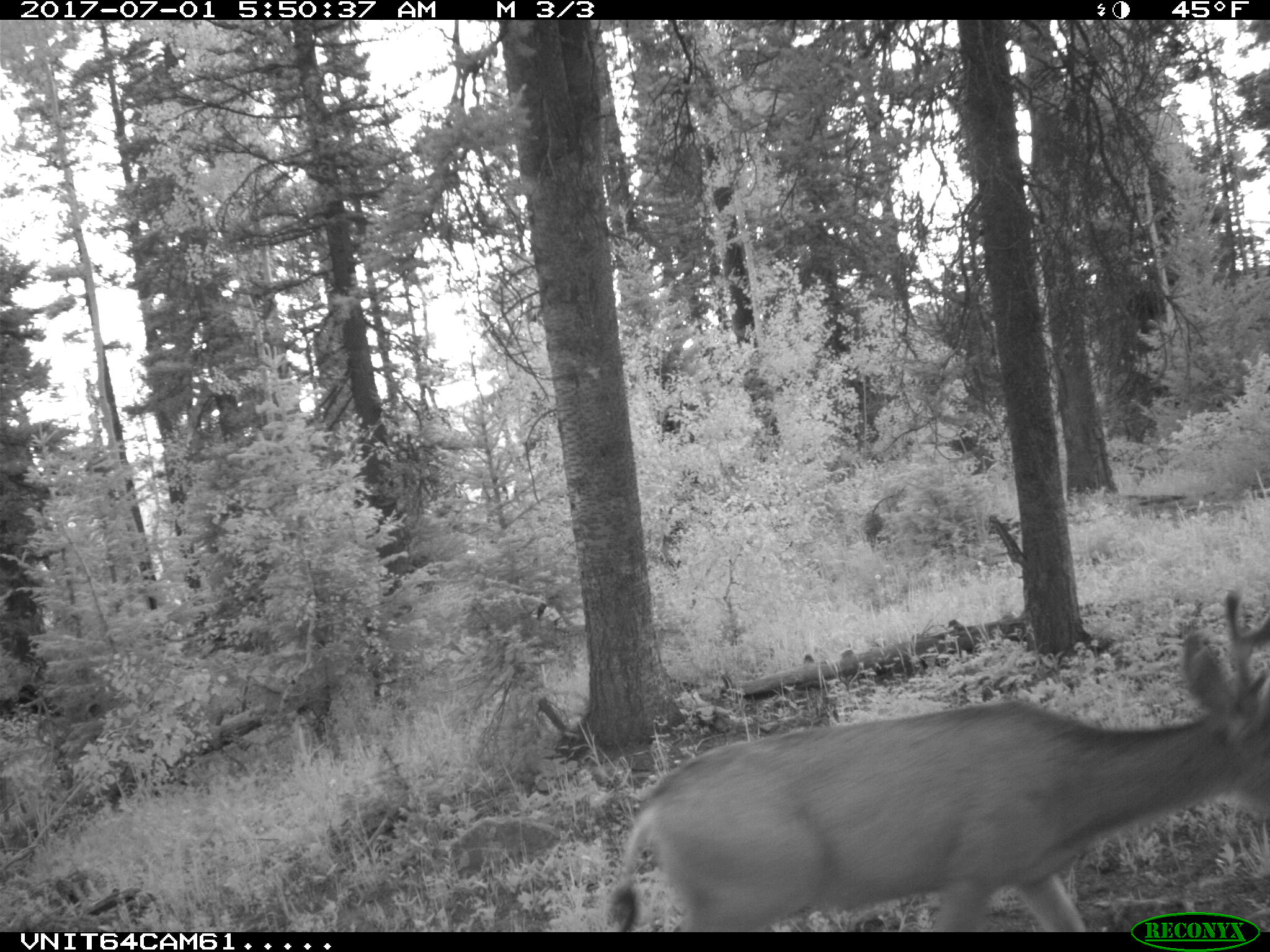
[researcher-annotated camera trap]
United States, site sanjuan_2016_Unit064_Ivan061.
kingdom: Animalia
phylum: Chordata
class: Mammalia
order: Artiodactyla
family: Cervidae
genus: Odocoileus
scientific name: Odocoileus hemionus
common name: mule deer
Odocoileus hemionus (mule deer).